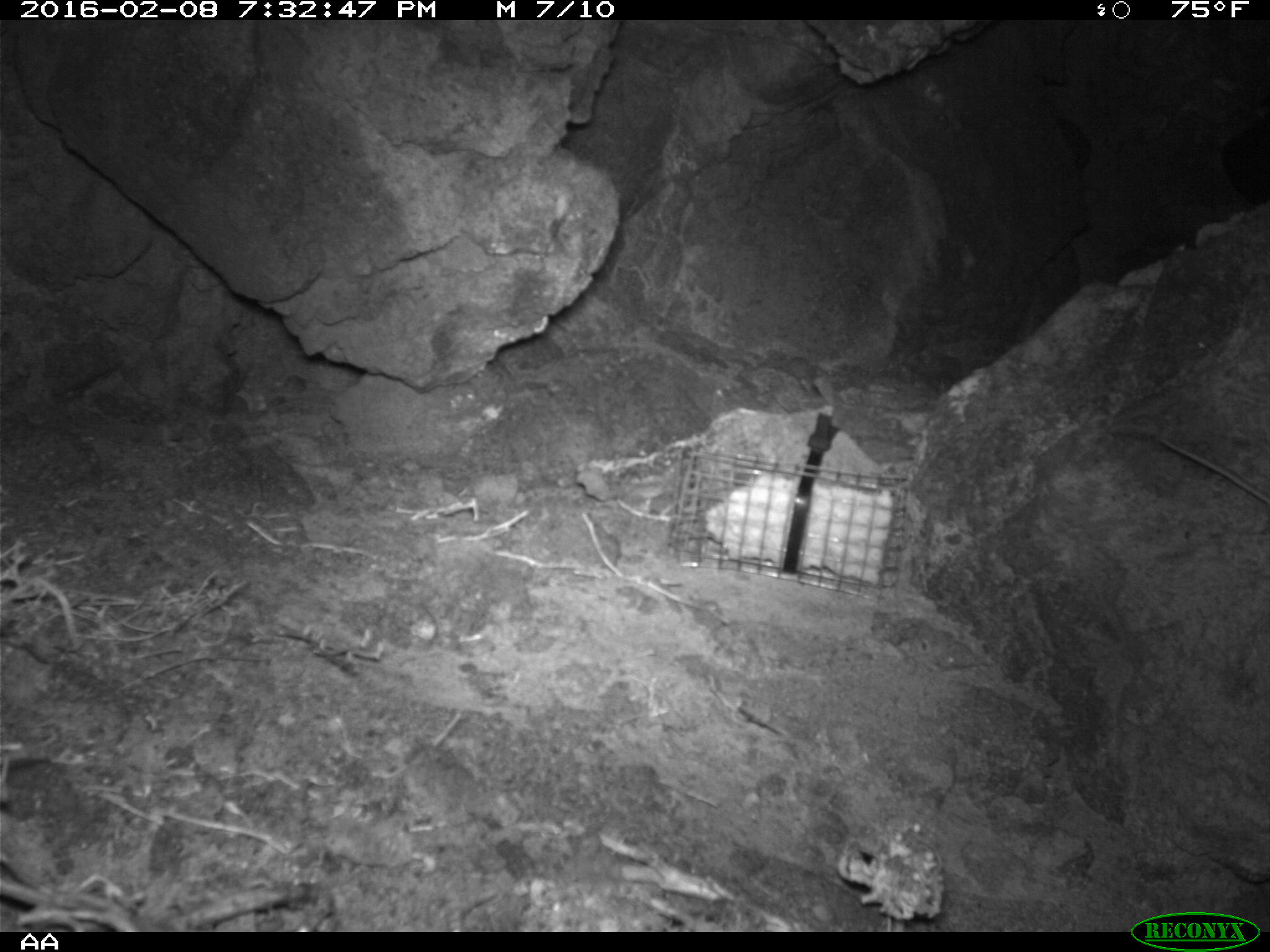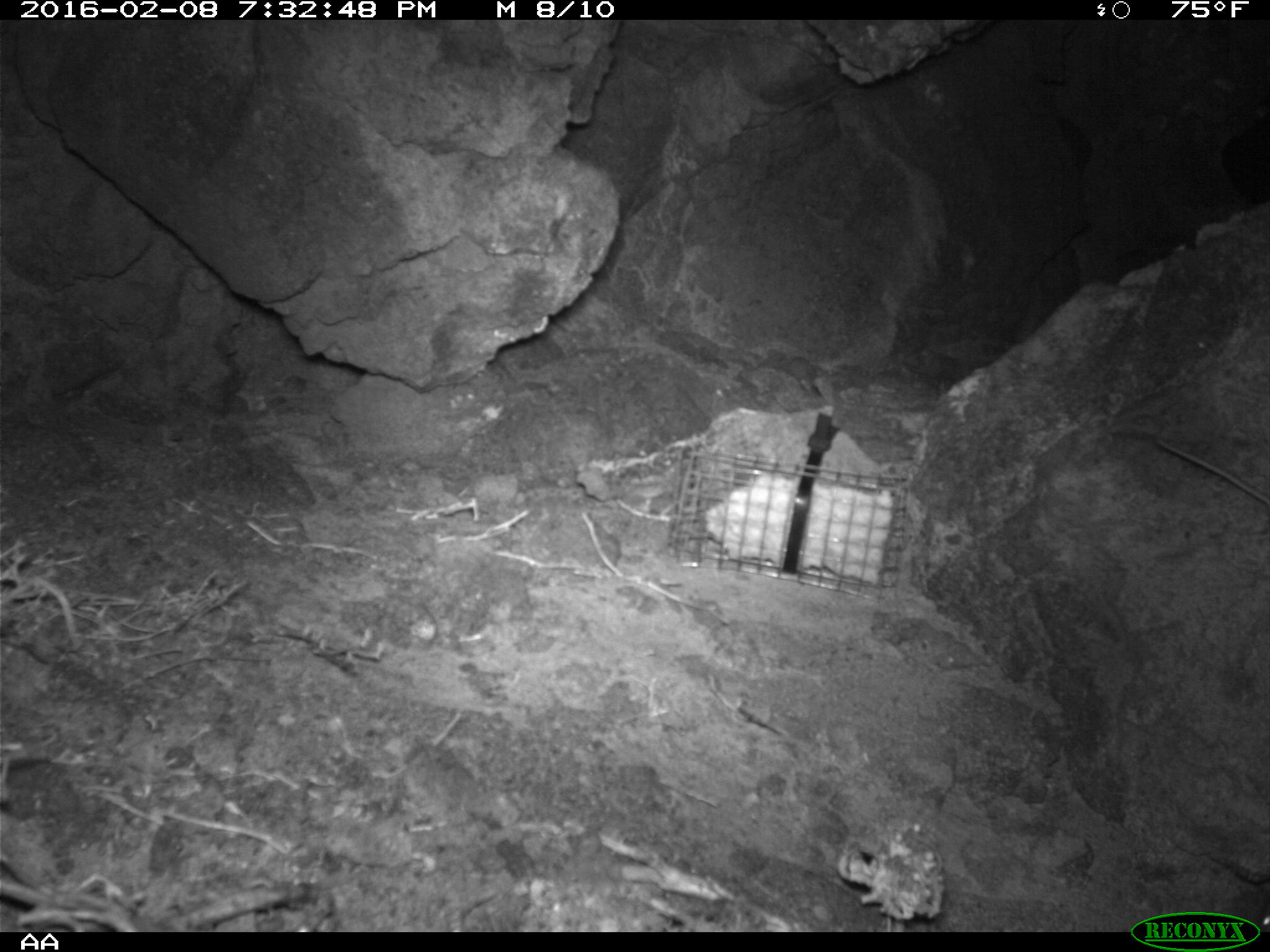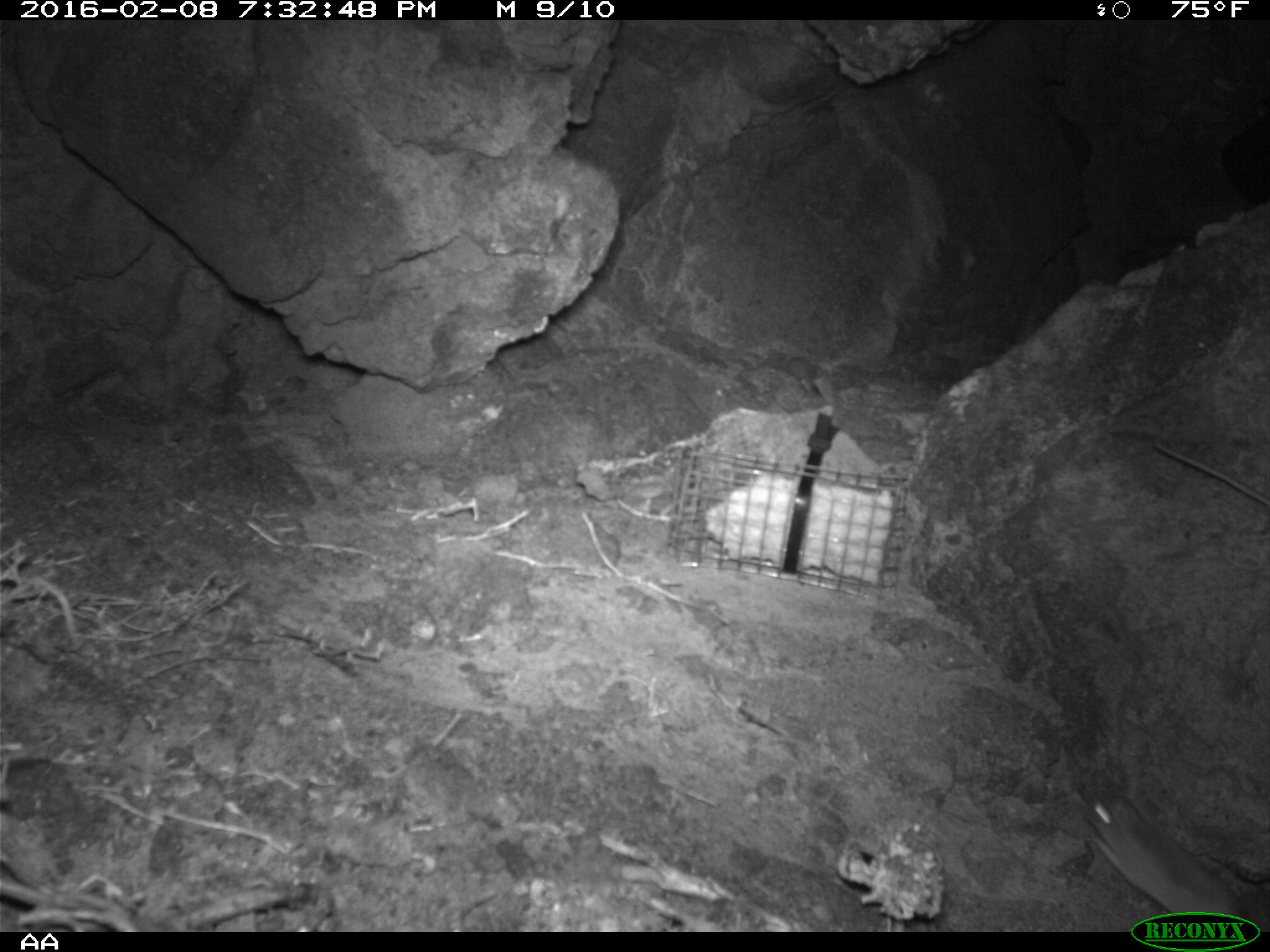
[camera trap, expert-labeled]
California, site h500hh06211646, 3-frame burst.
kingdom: Animalia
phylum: Chordata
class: Mammalia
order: Rodentia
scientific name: Rodentia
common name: rodent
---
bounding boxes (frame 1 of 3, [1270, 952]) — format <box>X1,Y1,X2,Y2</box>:
rodent: <box>1155,433,1269,503</box>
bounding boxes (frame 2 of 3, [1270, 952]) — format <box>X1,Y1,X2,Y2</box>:
rodent: <box>1155,439,1269,505</box>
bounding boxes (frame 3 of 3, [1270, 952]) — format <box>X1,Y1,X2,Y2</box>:
rodent: <box>1081,793,1248,922</box>; <box>1153,440,1269,506</box>